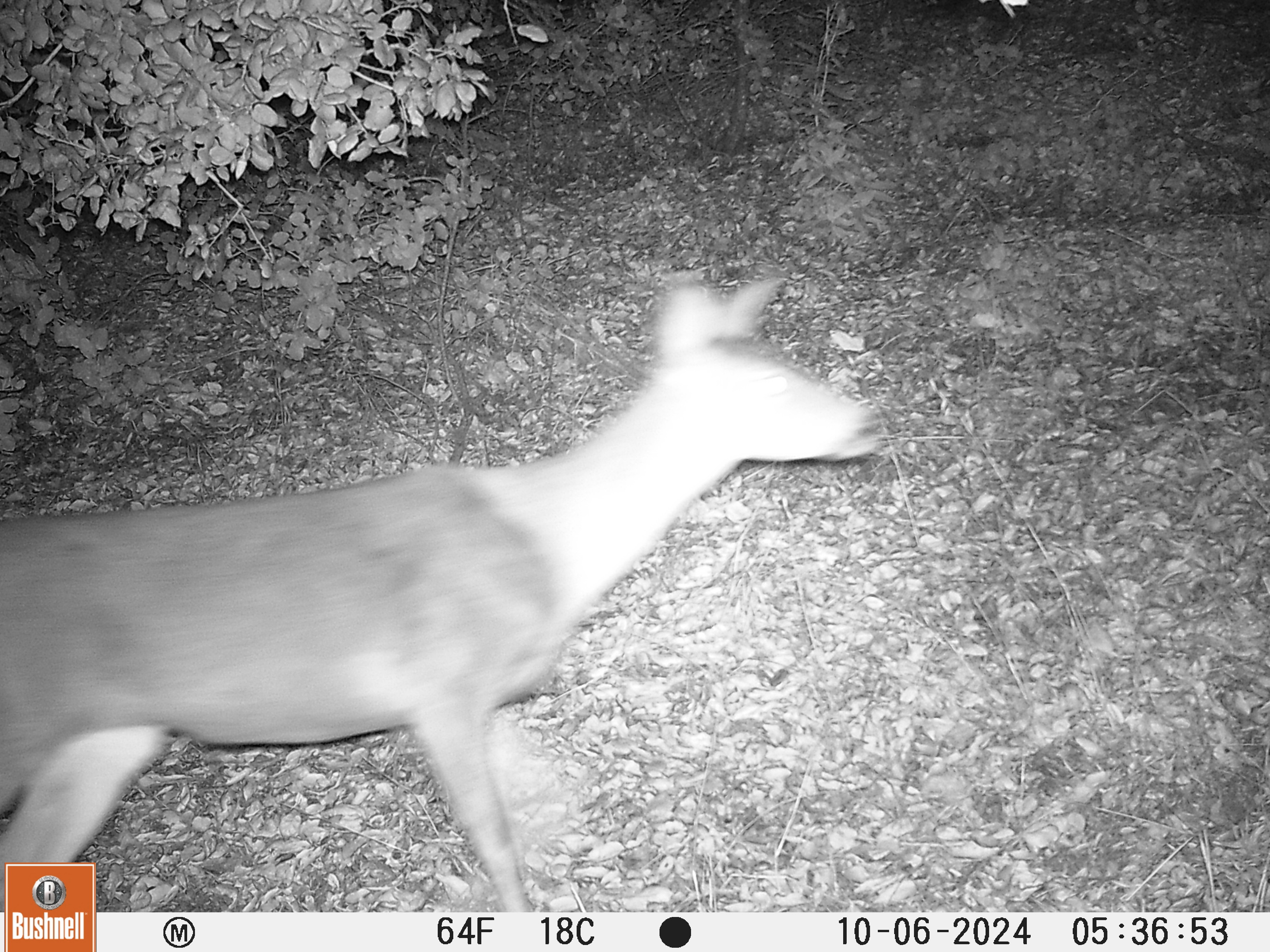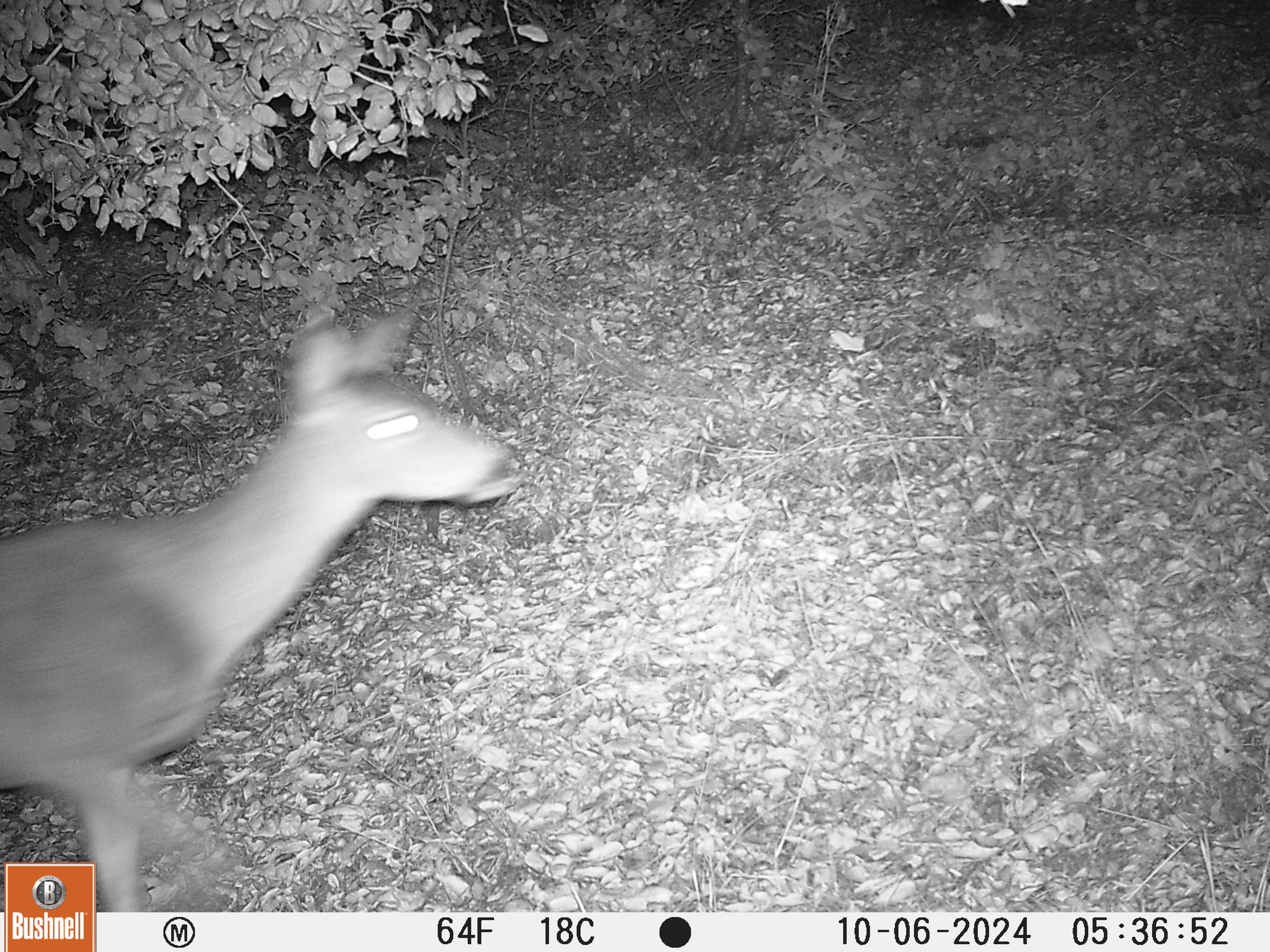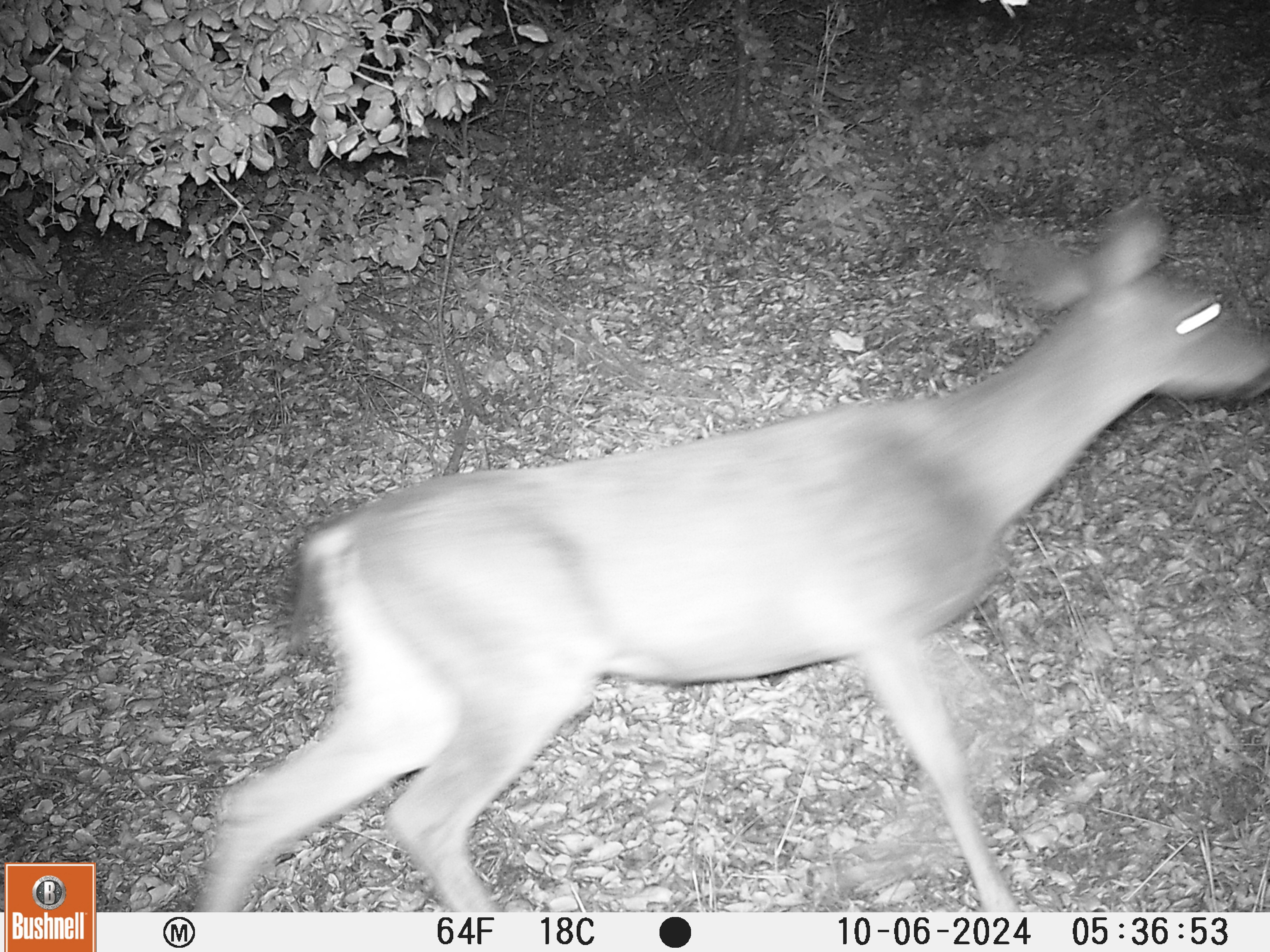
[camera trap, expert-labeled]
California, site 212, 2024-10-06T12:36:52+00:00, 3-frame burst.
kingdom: Animalia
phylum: Chordata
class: Mammalia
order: Artiodactyla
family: Cervidae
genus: Odocoileus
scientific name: Odocoileus hemionus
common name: mule deer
Mule deer (Odocoileus hemionus).